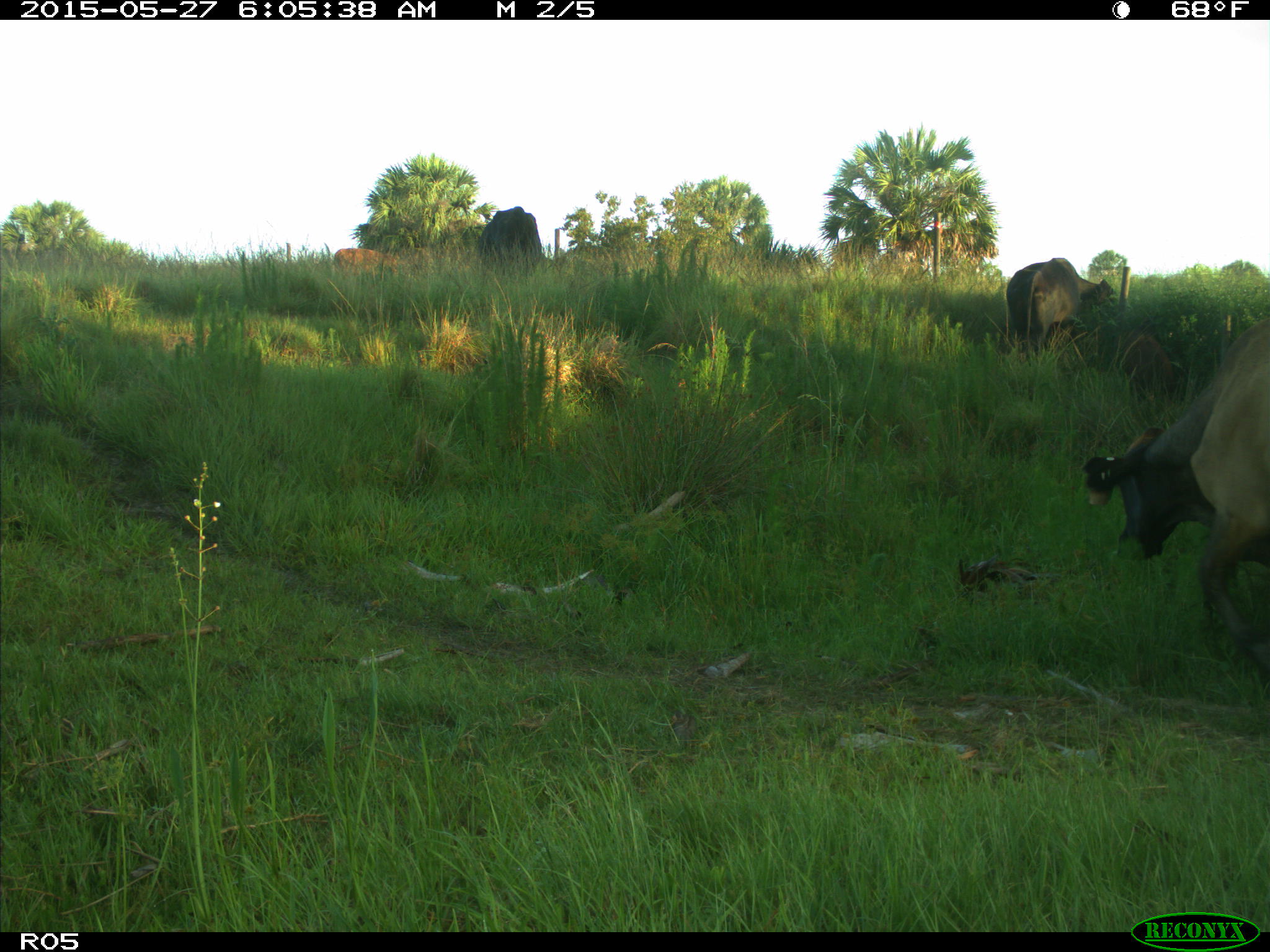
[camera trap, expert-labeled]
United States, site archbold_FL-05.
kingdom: Animalia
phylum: Chordata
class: Mammalia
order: Artiodactyla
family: Bovidae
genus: Bos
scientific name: Bos taurus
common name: domestic cow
Bos taurus (domestic cow).